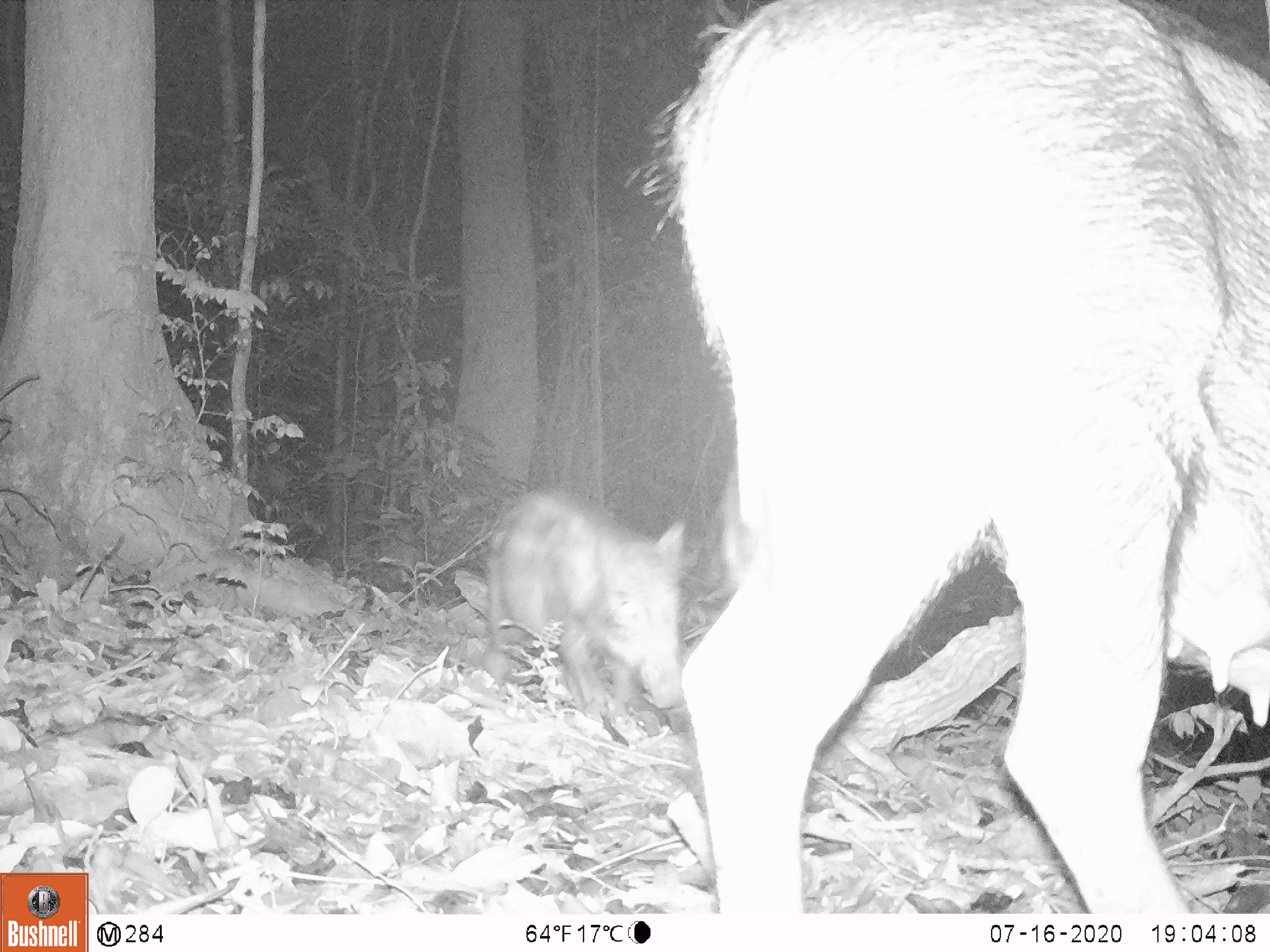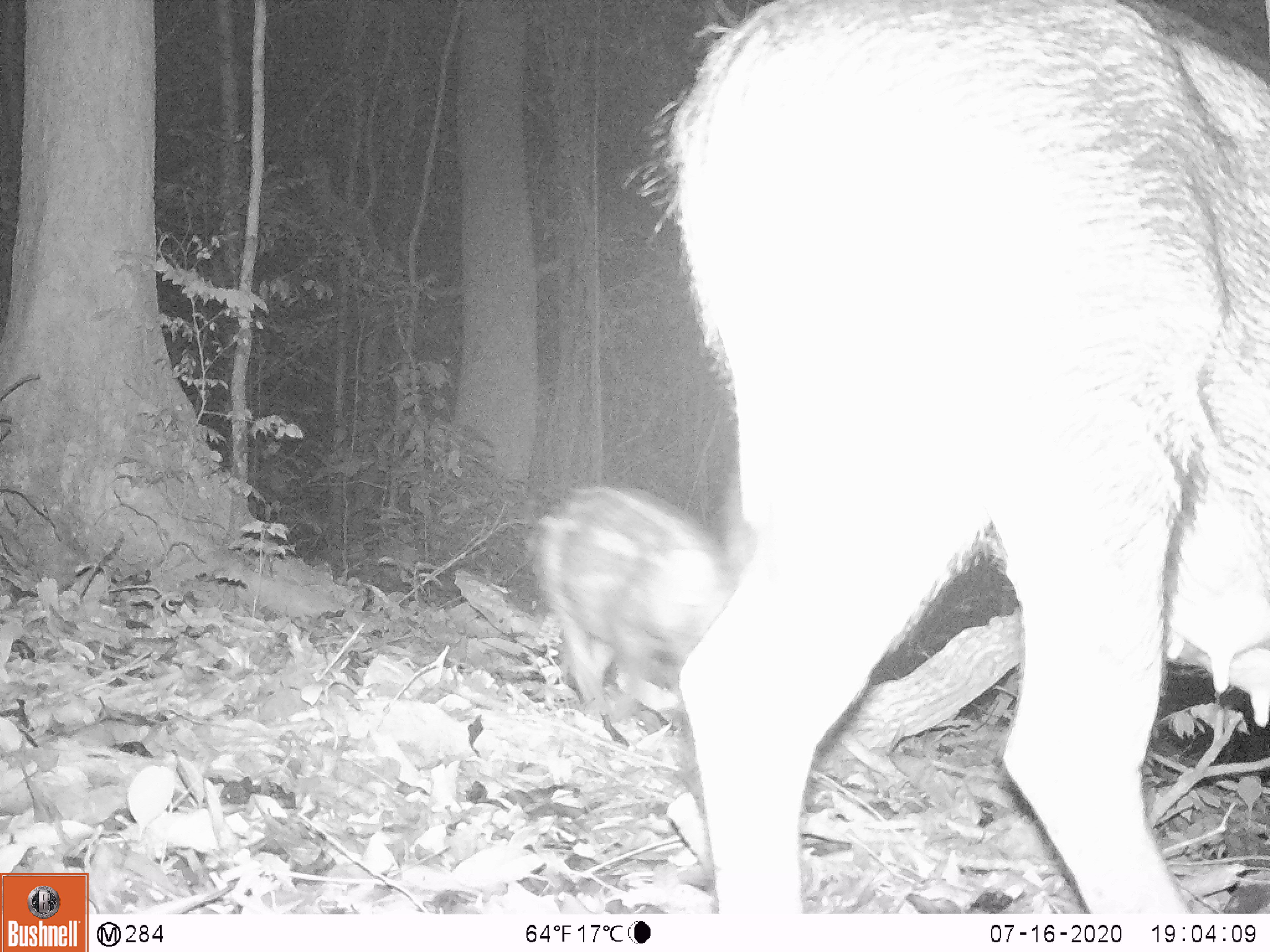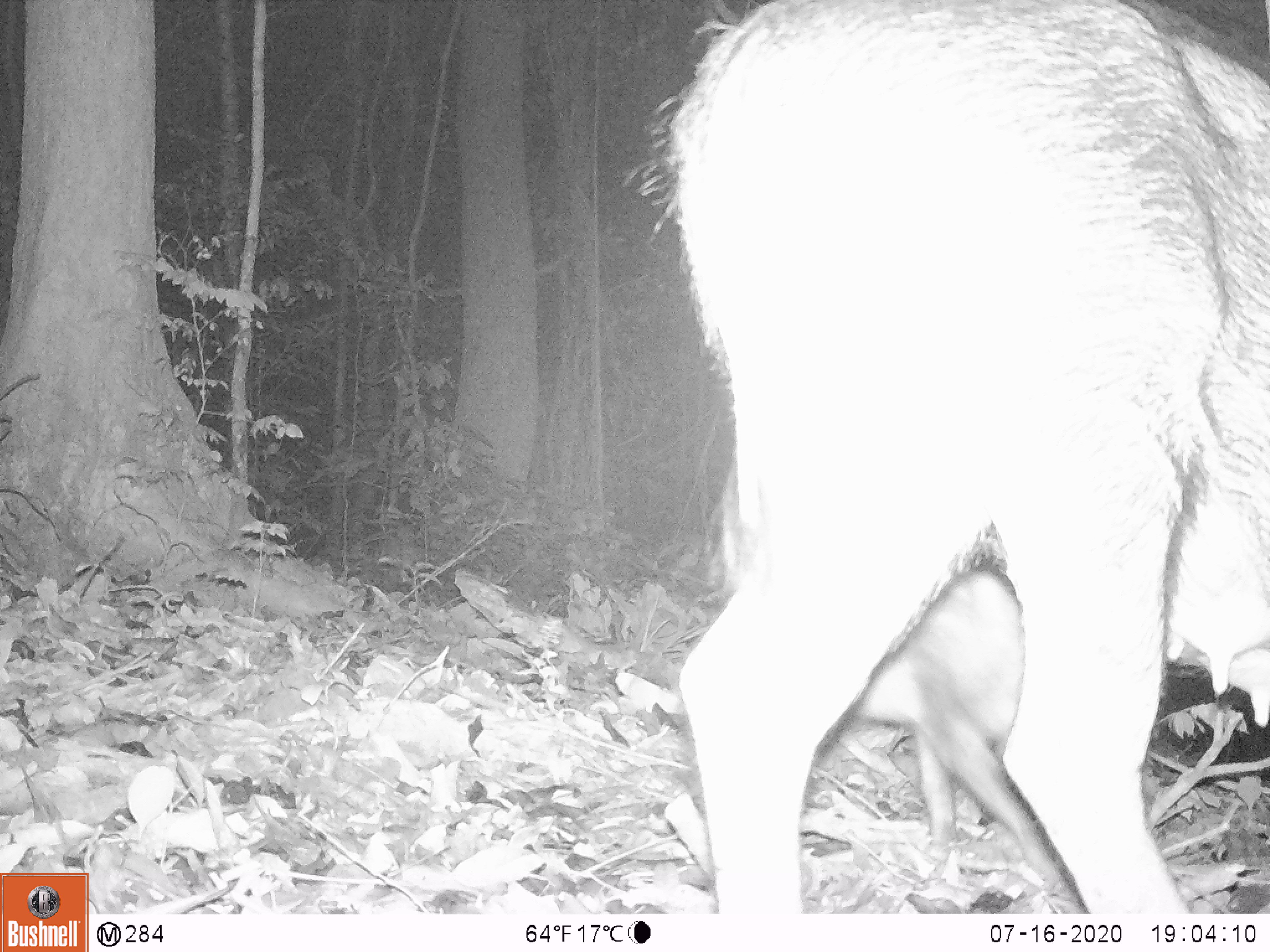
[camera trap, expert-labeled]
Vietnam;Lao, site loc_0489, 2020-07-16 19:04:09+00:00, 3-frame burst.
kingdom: Animalia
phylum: Chordata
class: Mammalia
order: Artiodactyla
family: Suidae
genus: Sus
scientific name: Sus scrofa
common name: eurasian wild pig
Eurasian wild pig (Sus scrofa). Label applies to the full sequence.